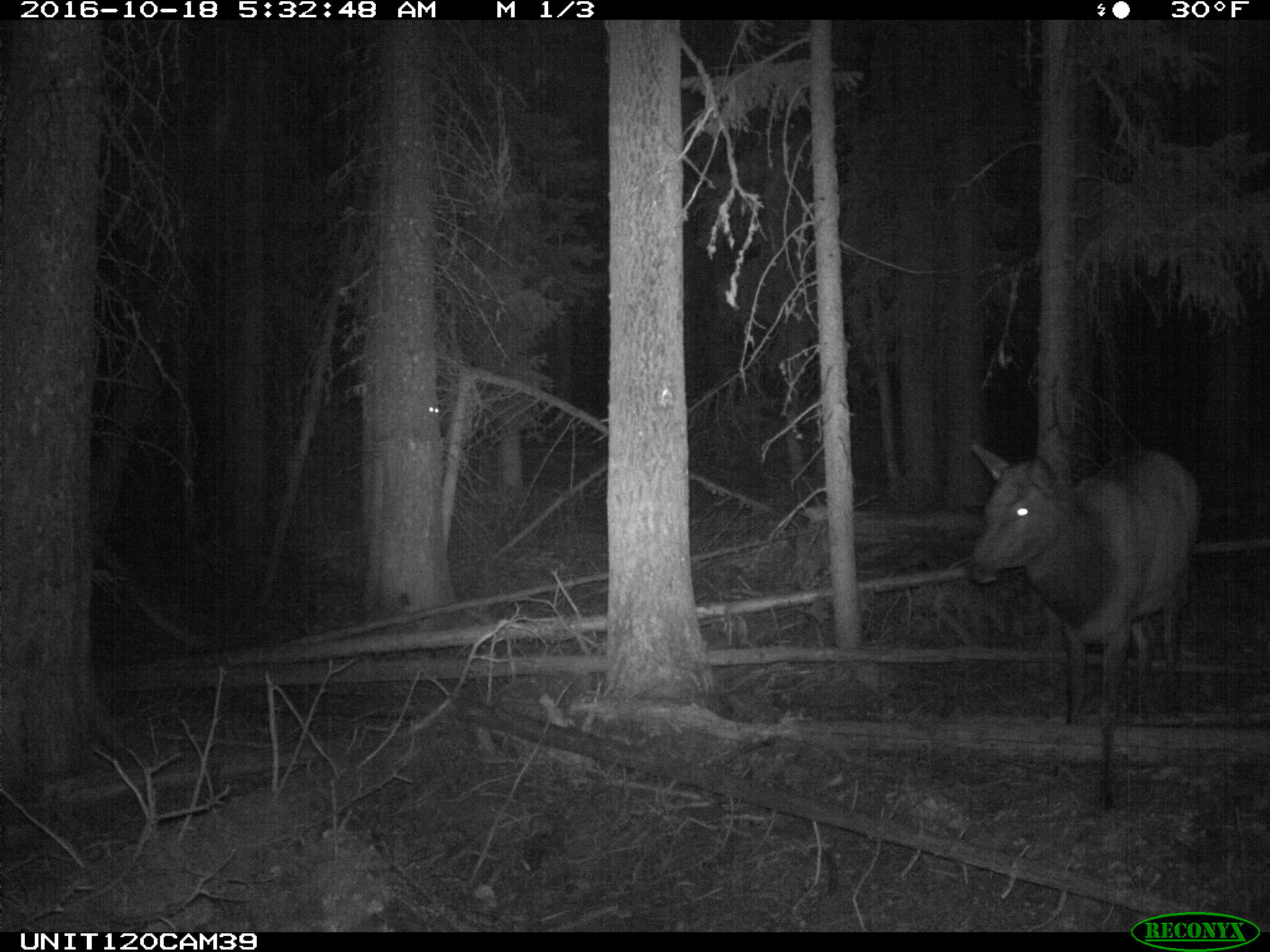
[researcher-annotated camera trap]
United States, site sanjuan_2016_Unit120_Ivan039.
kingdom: Animalia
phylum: Chordata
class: Mammalia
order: Artiodactyla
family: Cervidae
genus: Cervus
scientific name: Cervus elaphus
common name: red deer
Cervus elaphus (red deer).